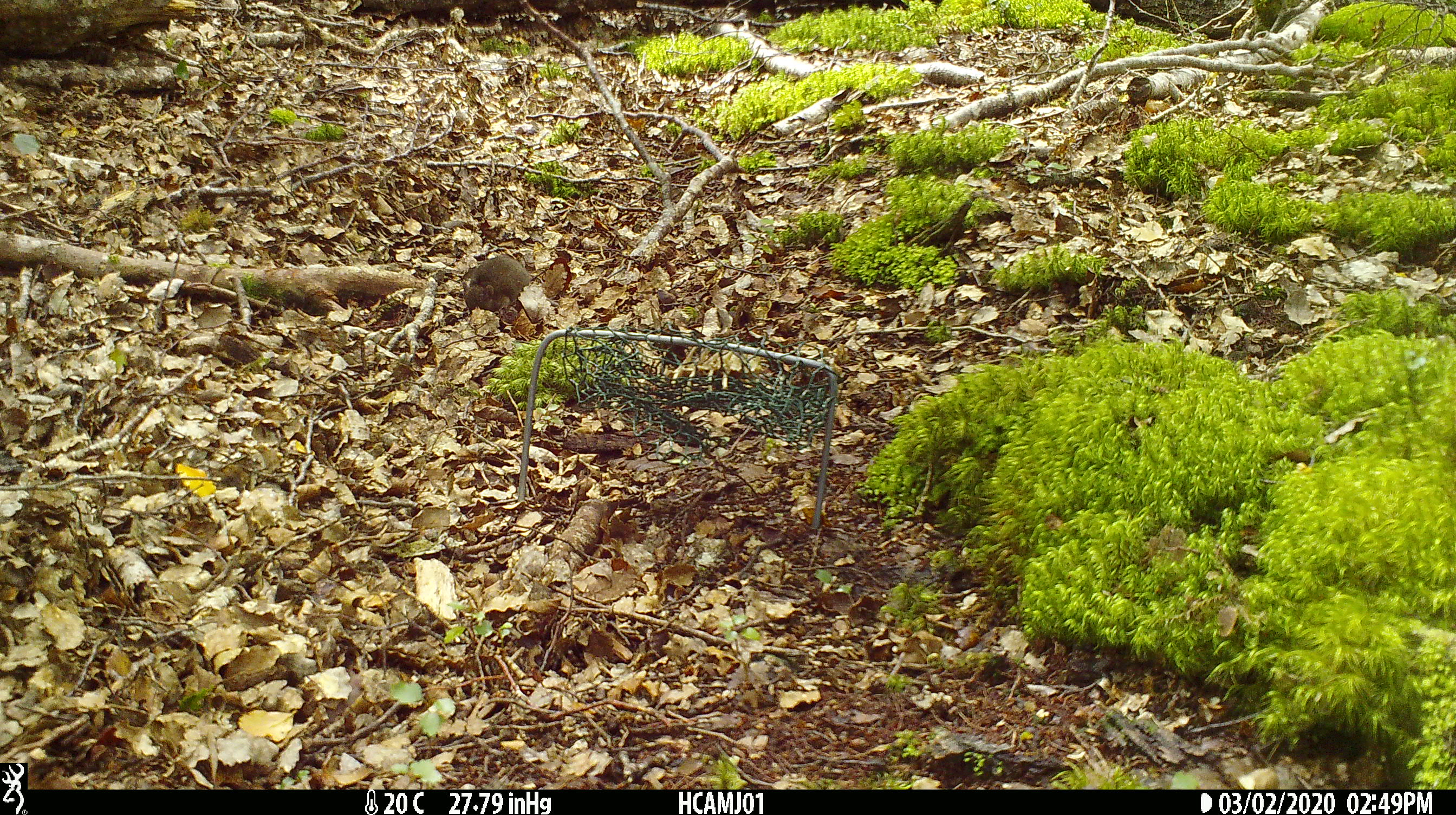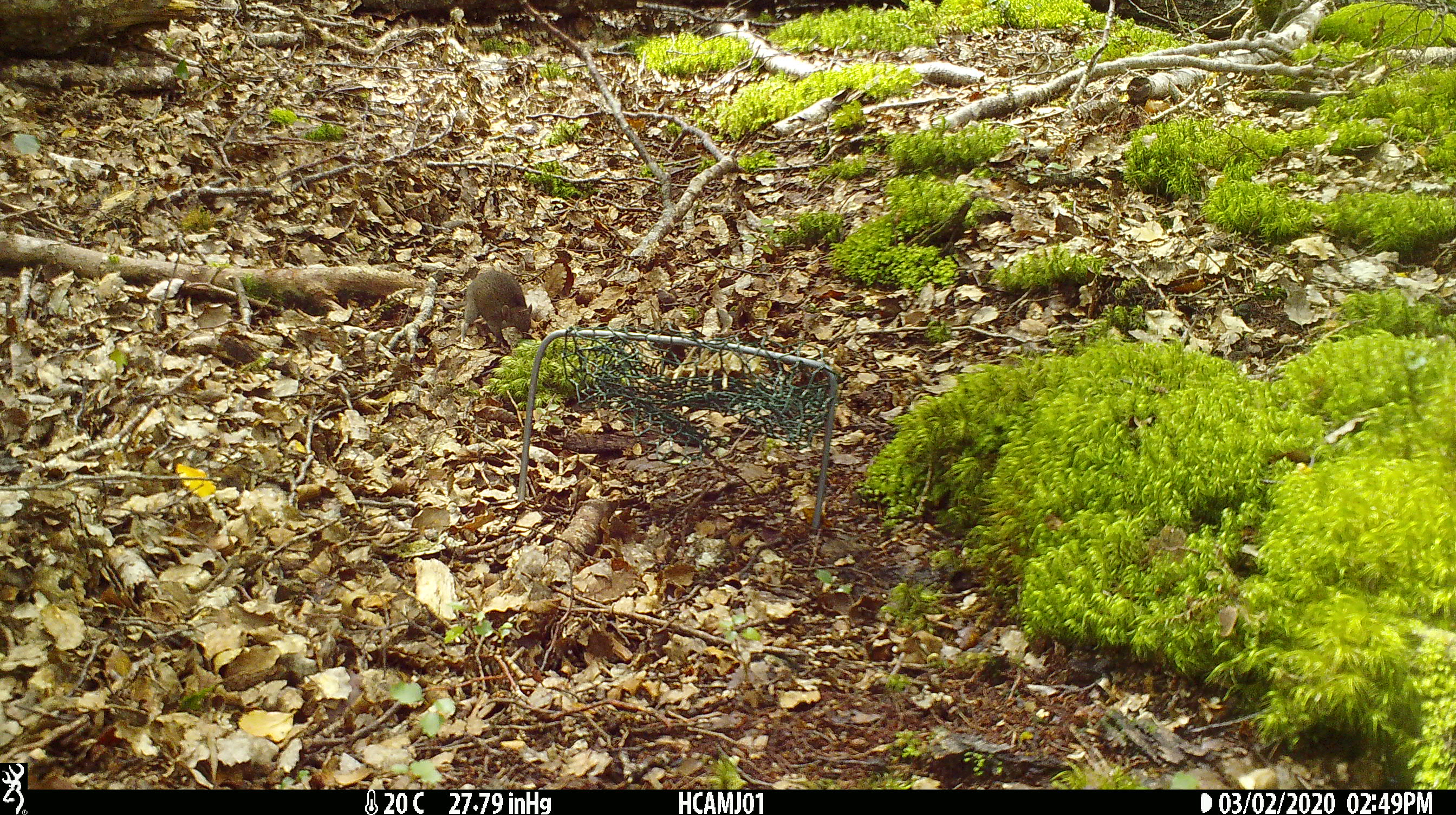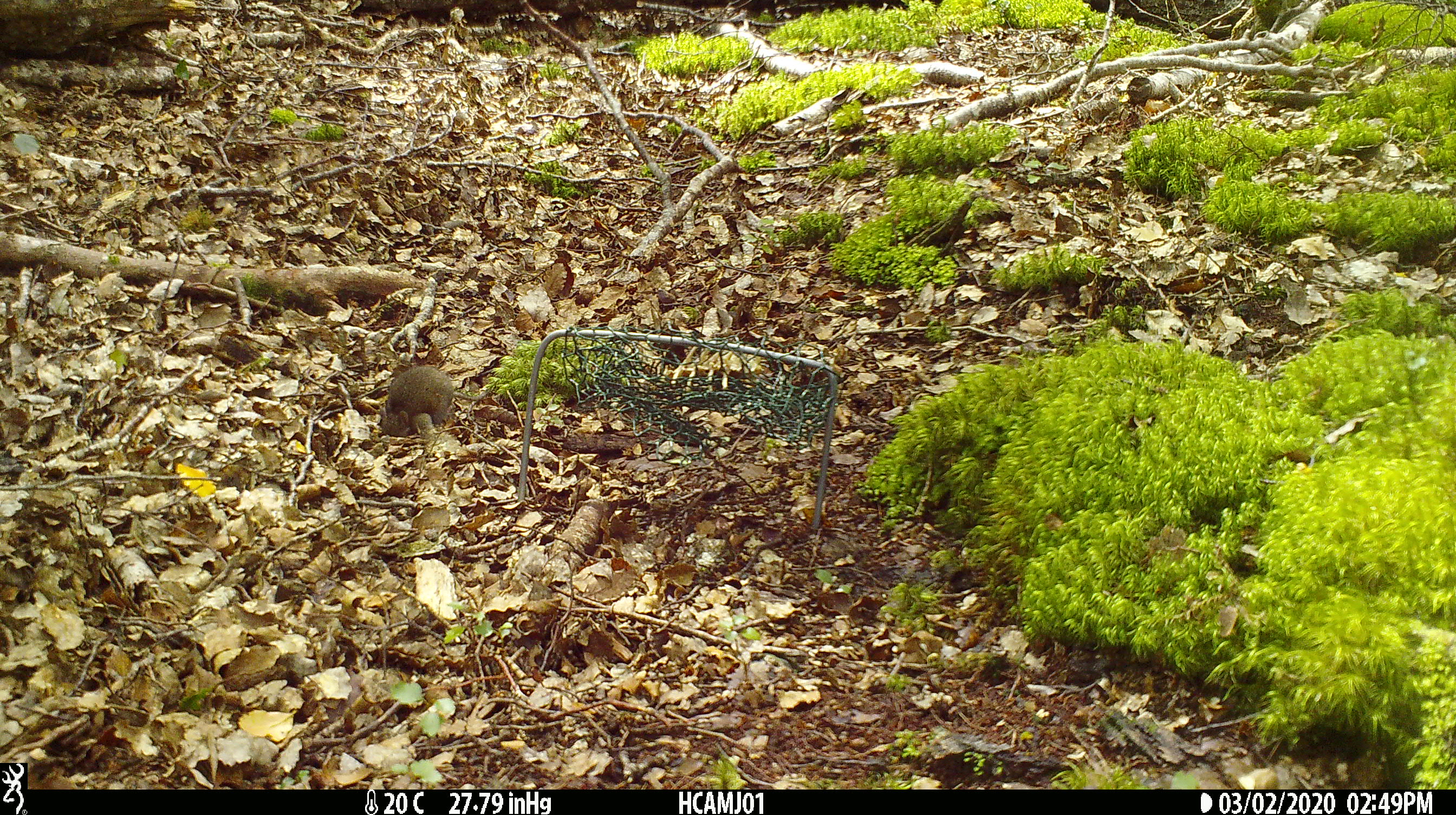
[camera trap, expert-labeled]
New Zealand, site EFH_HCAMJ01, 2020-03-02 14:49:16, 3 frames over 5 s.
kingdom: Animalia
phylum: Chordata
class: Mammalia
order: Rodentia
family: Muridae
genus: Mus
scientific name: Mus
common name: mouse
Mouse (Mus).